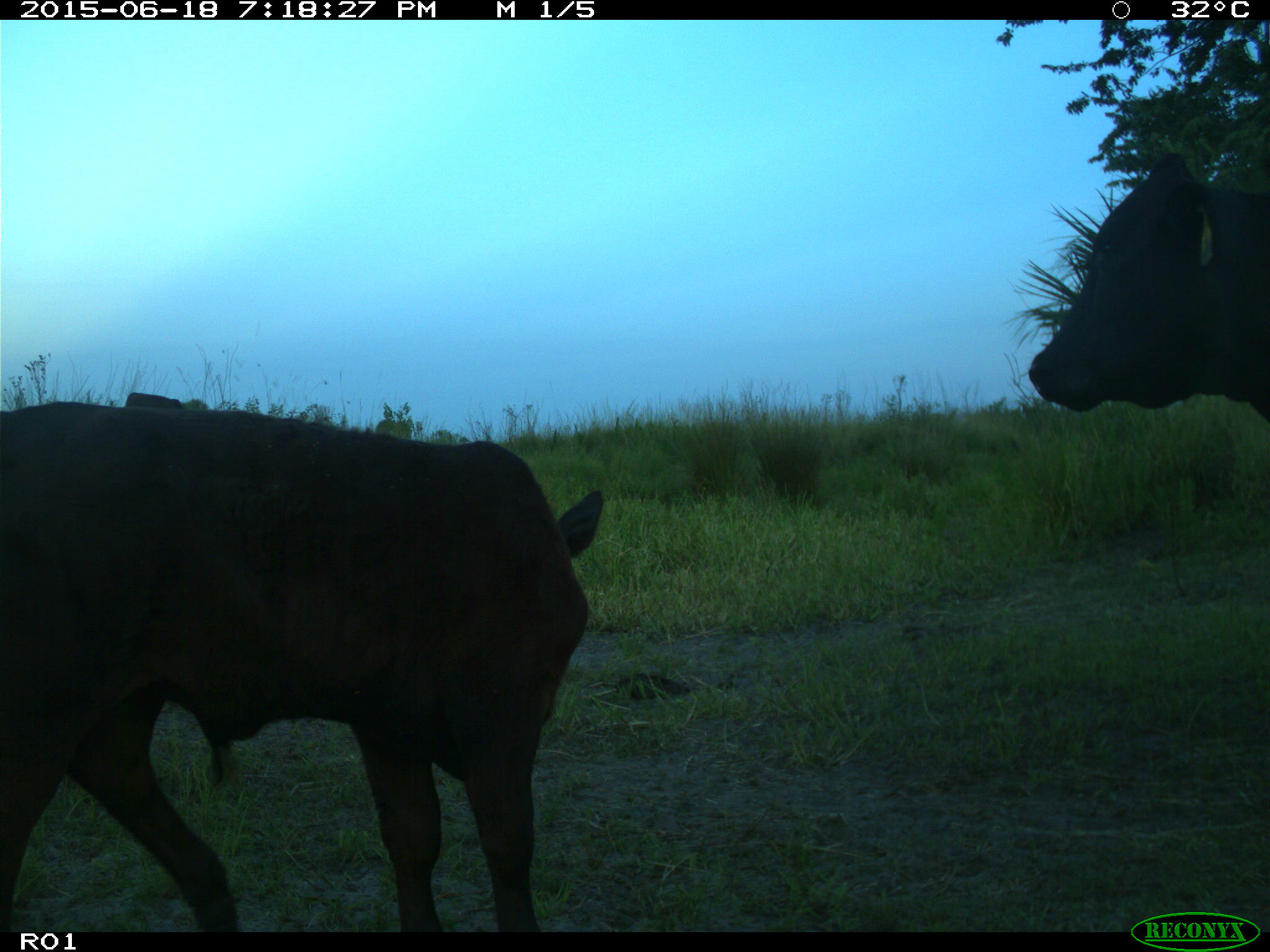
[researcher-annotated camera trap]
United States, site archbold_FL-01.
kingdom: Animalia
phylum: Chordata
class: Mammalia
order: Artiodactyla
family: Bovidae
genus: Bos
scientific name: Bos taurus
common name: domestic cow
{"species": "Bos taurus (domestic cow)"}